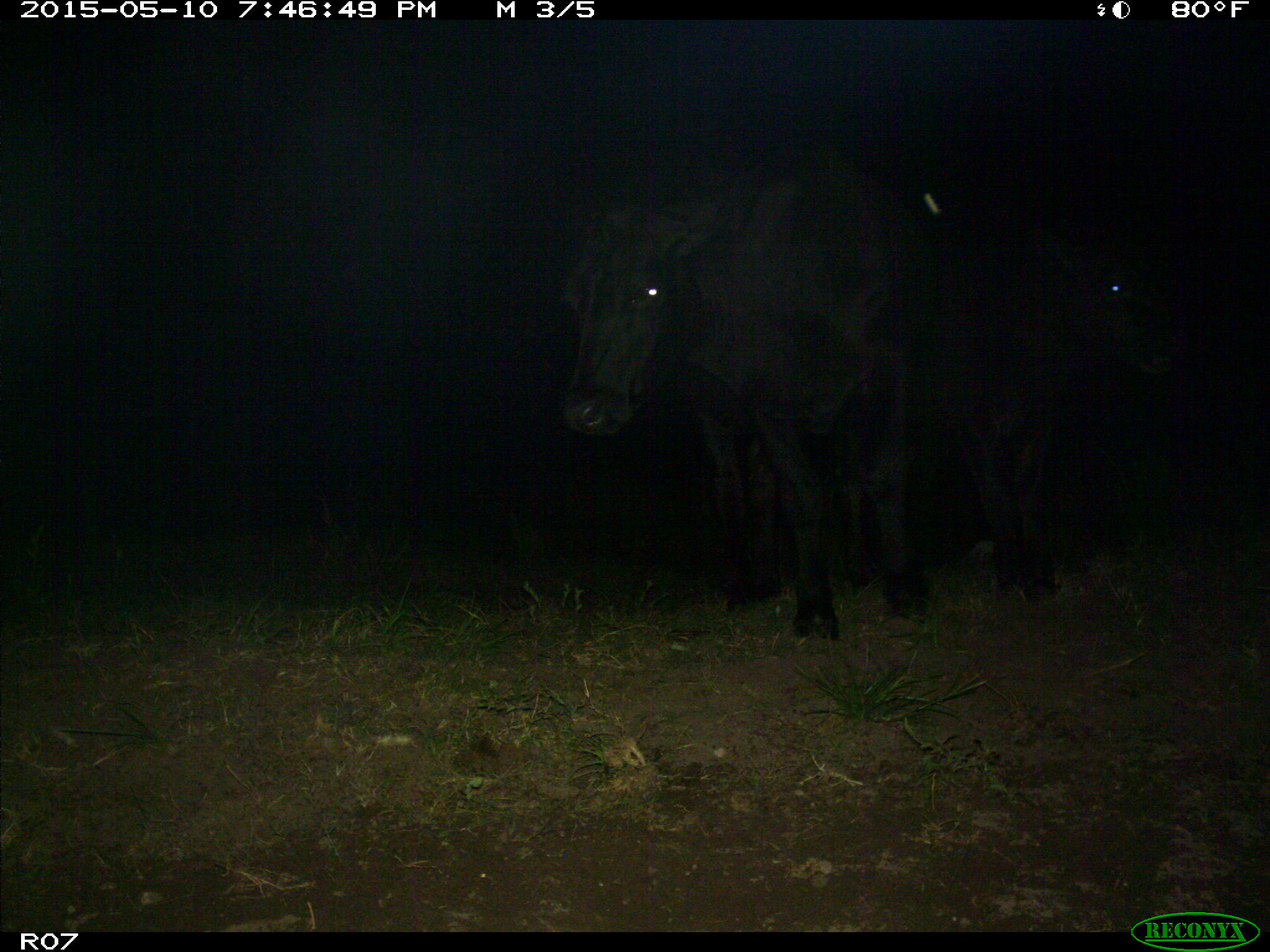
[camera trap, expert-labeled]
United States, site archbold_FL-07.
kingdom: Animalia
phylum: Chordata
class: Mammalia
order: Artiodactyla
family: Bovidae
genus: Bos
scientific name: Bos taurus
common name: domestic cow